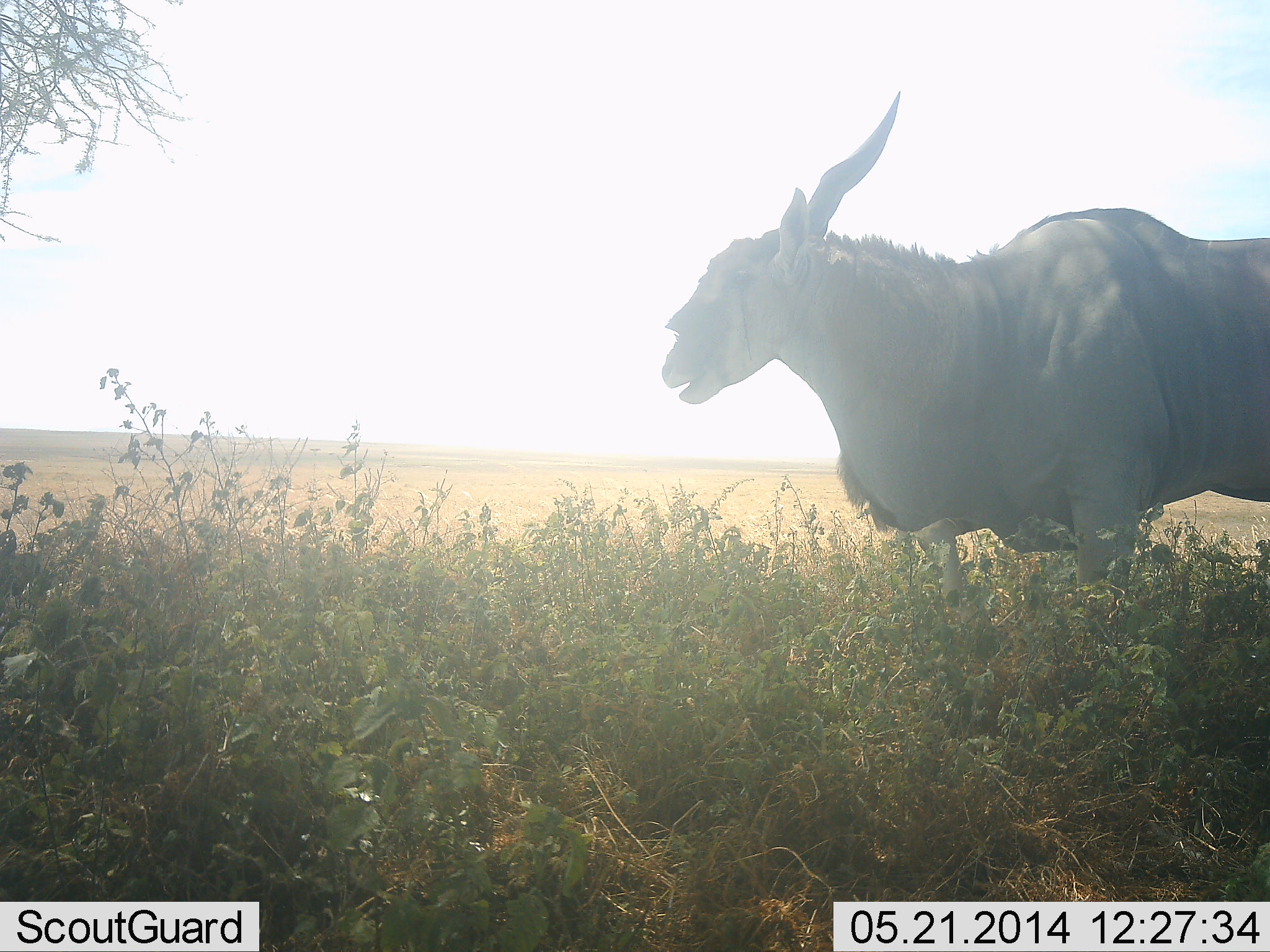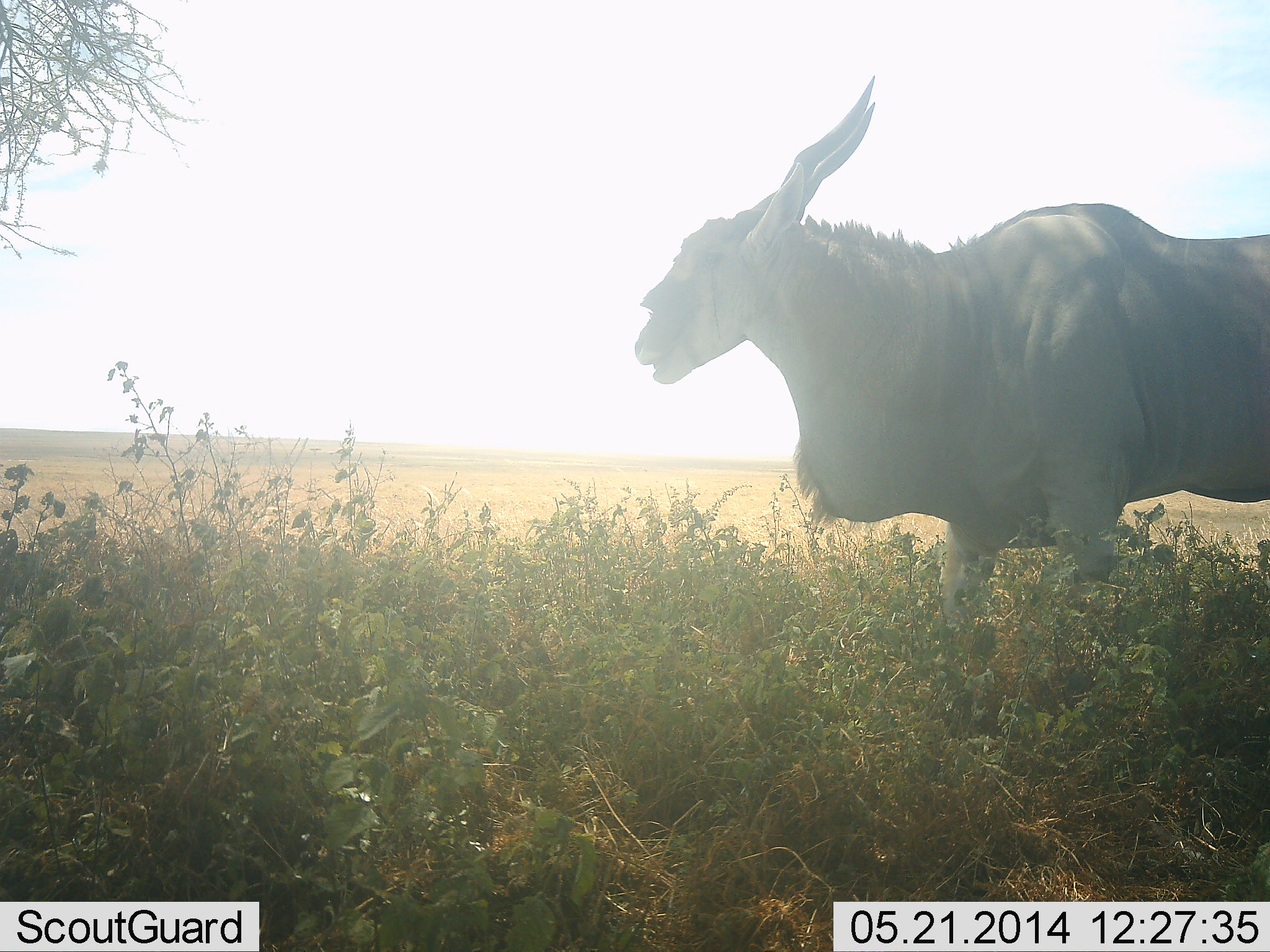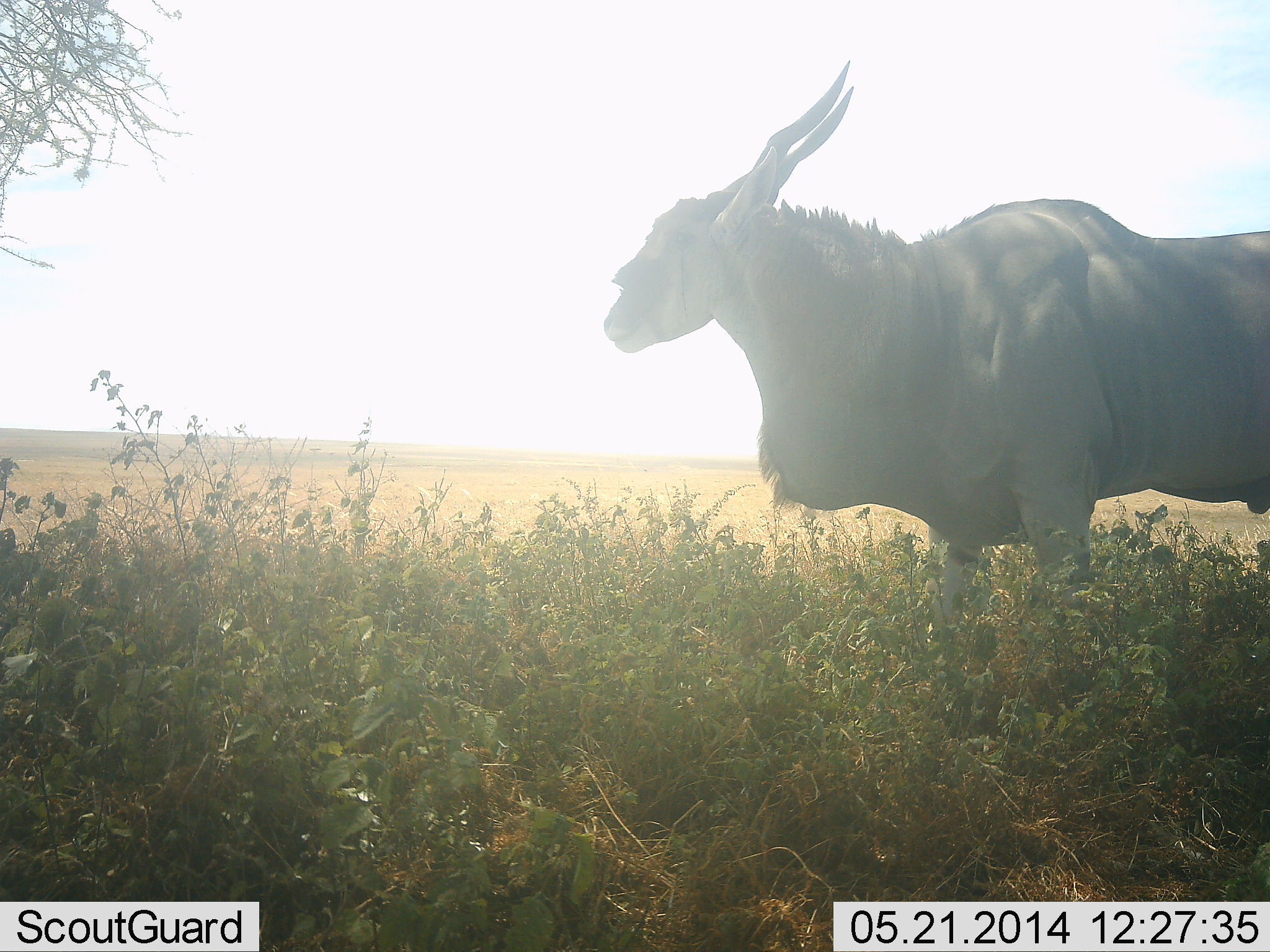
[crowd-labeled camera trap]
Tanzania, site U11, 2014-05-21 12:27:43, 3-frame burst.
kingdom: Animalia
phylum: Chordata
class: Mammalia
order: Artiodactyla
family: Bovidae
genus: Tragelaphus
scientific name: Tragelaphus oryx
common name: eland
Eland (Tragelaphus oryx), count 1. Behavior (volunteer vote fractions): standing 60%, resting 0%, moving 30%, interacting 0%. Young present (vote fraction): 0%. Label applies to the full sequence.